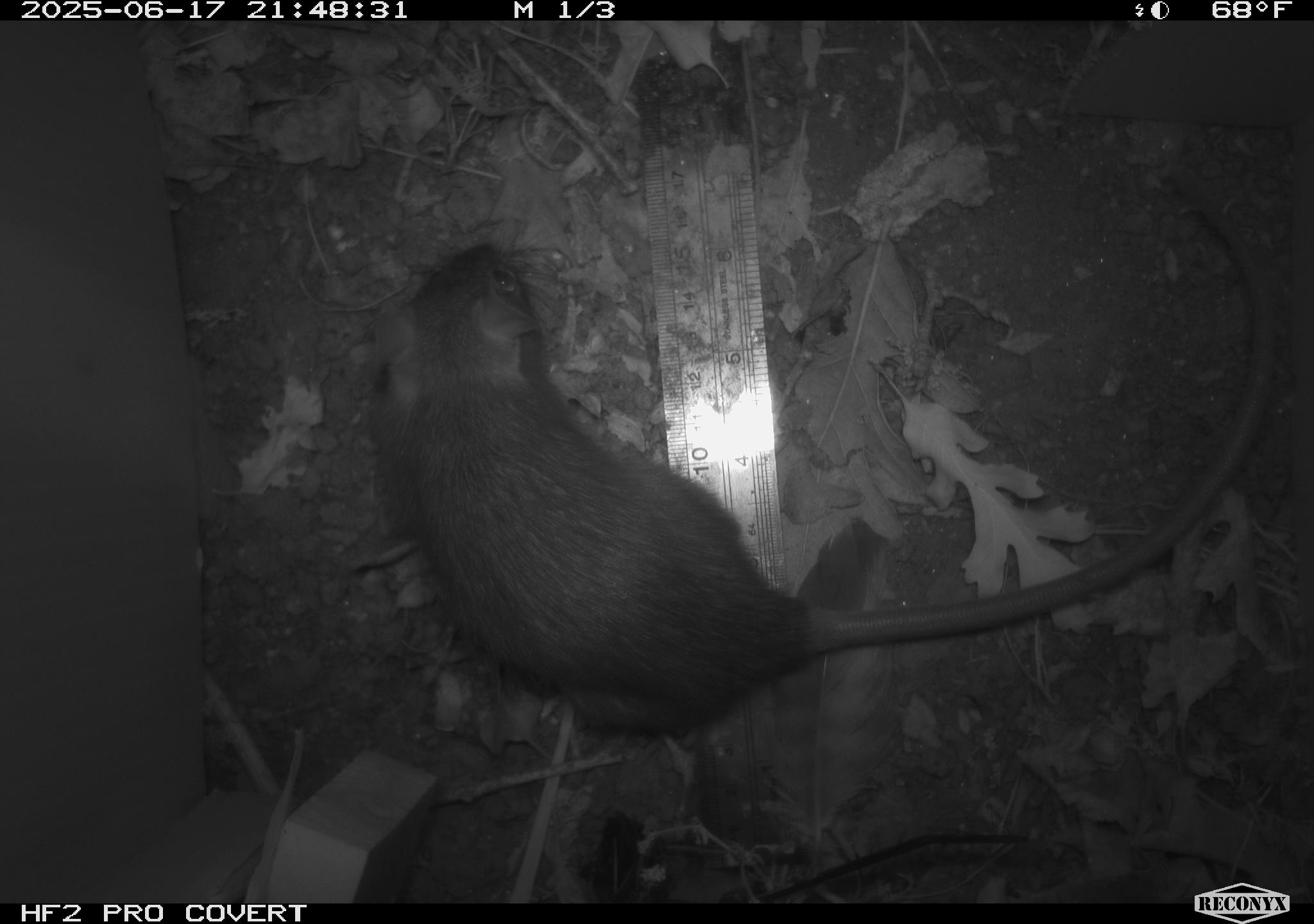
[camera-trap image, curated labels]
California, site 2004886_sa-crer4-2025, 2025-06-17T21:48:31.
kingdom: Animalia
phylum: Chordata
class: Mammalia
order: Rodentia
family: Muridae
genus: Rattus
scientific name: Rattus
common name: rat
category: rattus species